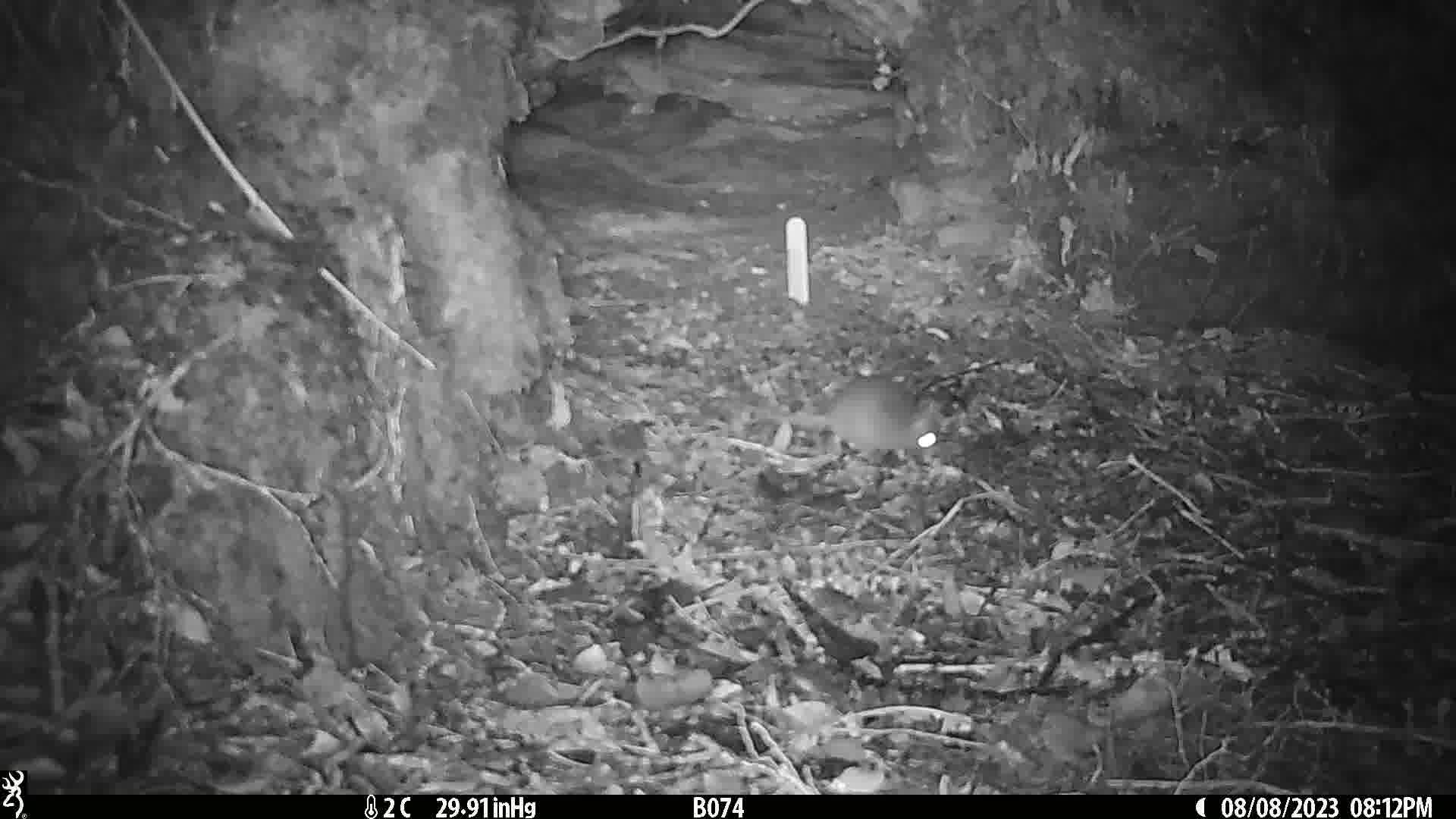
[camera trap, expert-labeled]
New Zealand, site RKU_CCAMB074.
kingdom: Animalia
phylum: Chordata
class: Mammalia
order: Rodentia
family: Muridae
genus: Rattus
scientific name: Rattus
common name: rat